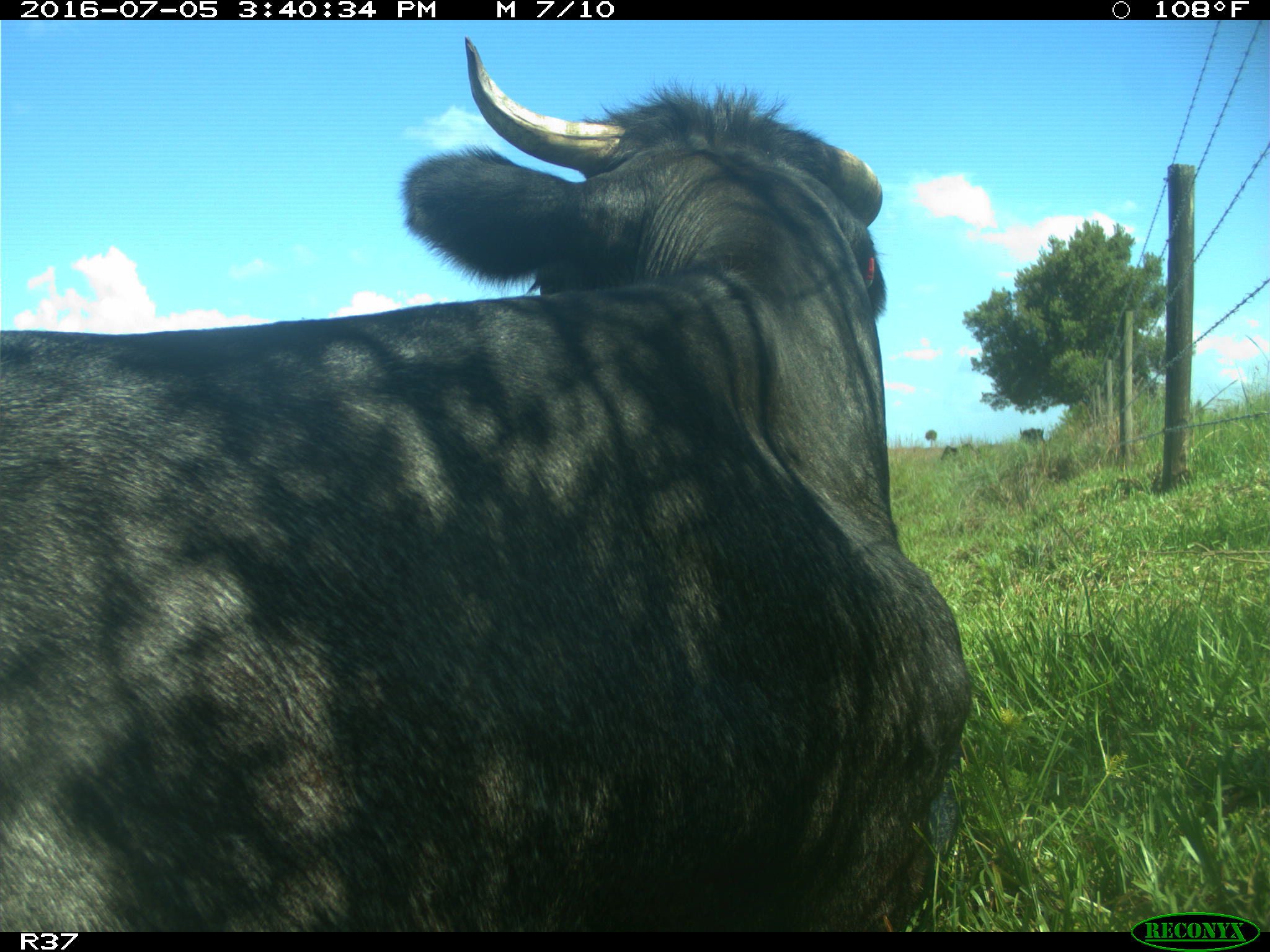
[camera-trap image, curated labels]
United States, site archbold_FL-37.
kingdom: Animalia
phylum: Chordata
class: Mammalia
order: Artiodactyla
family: Bovidae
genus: Bos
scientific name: Bos taurus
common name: domestic cow